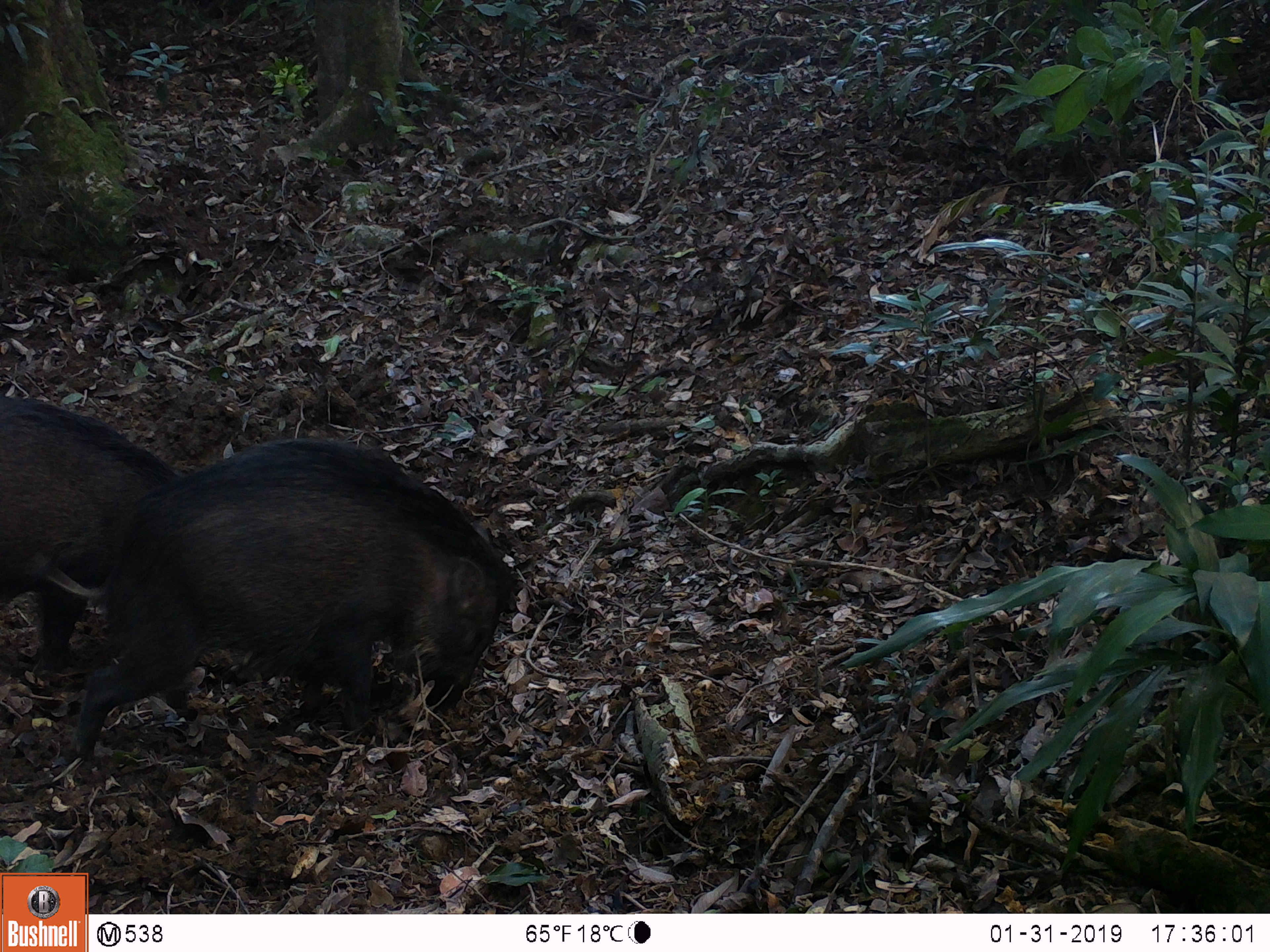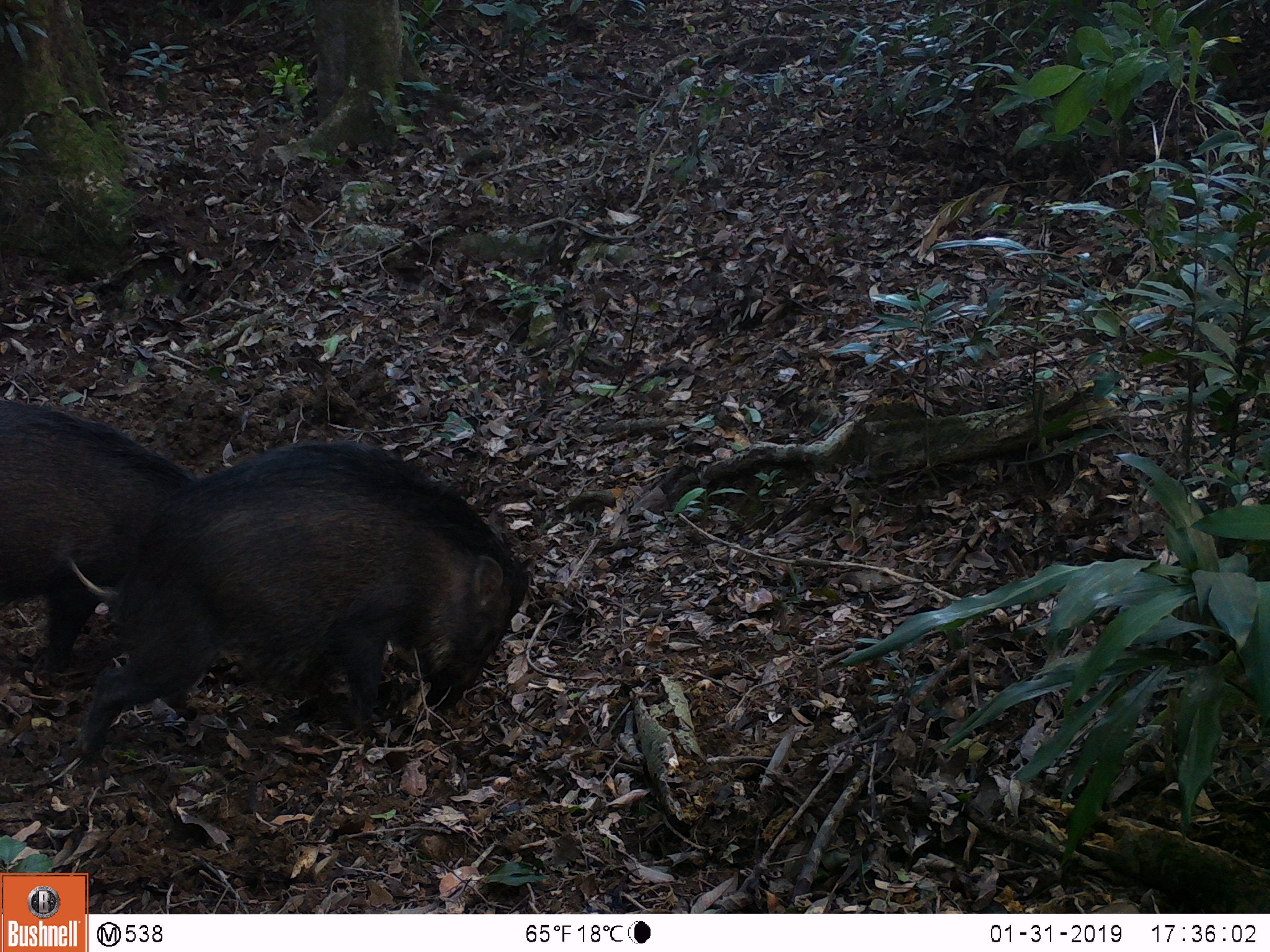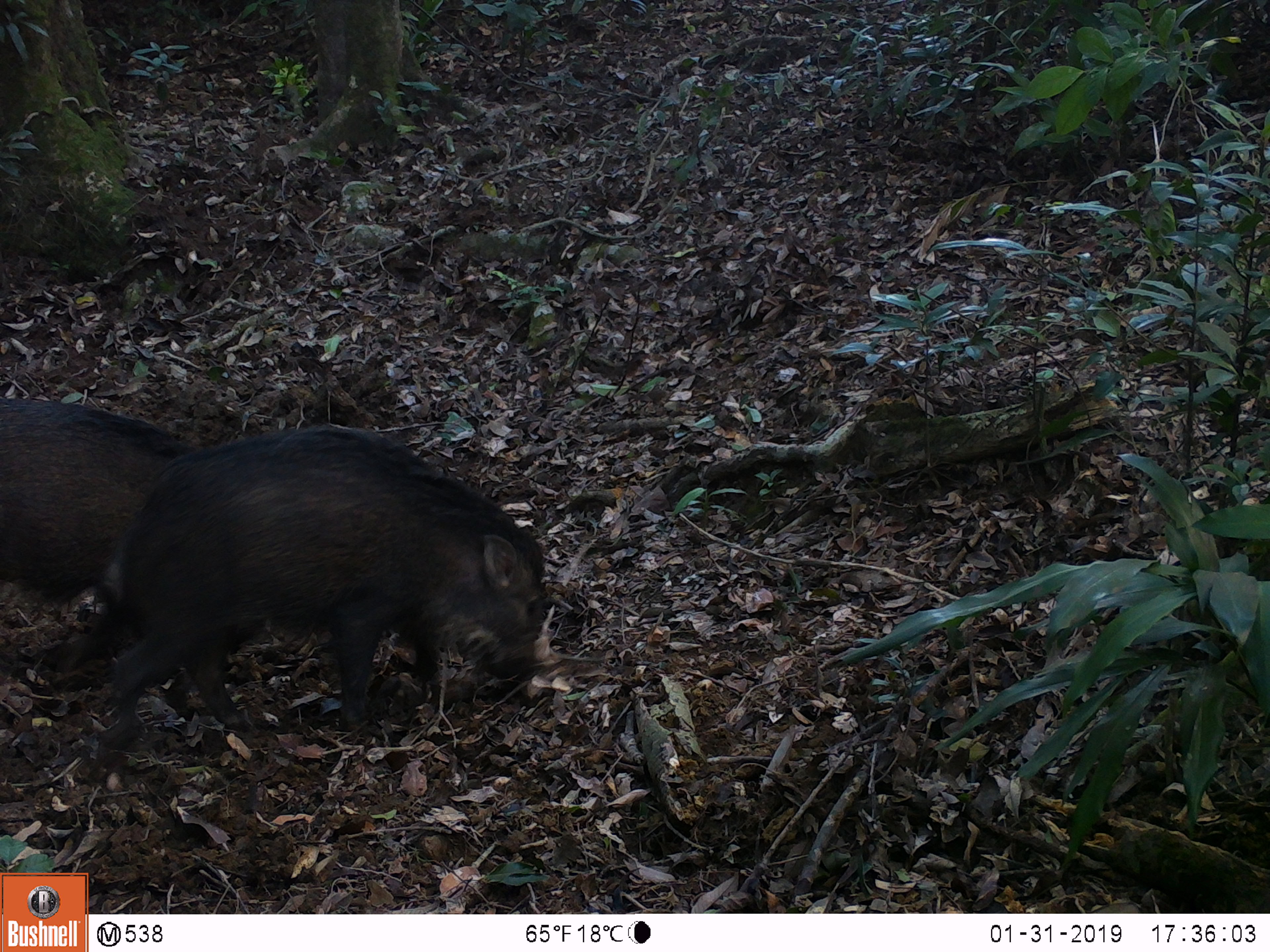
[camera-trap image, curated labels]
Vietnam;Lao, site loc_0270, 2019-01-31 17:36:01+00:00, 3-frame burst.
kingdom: Animalia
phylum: Chordata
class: Mammalia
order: Artiodactyla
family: Suidae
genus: Sus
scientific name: Sus scrofa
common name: eurasian wild pig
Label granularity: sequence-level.